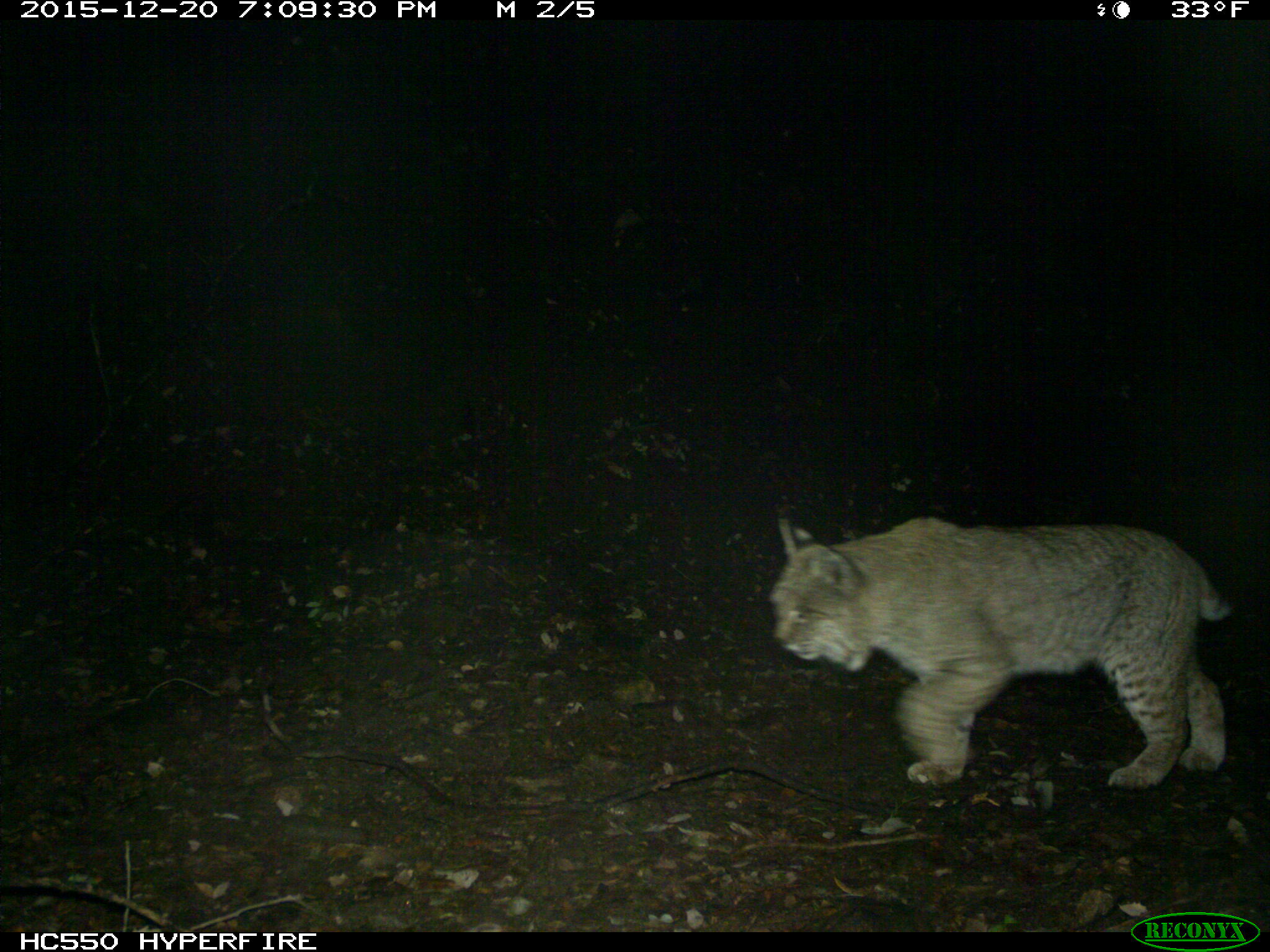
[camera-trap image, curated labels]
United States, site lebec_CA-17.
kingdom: Animalia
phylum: Chordata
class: Mammalia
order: Carnivora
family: Felidae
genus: Lynx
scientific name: Lynx rufus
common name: bobcat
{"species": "Lynx rufus (bobcat)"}